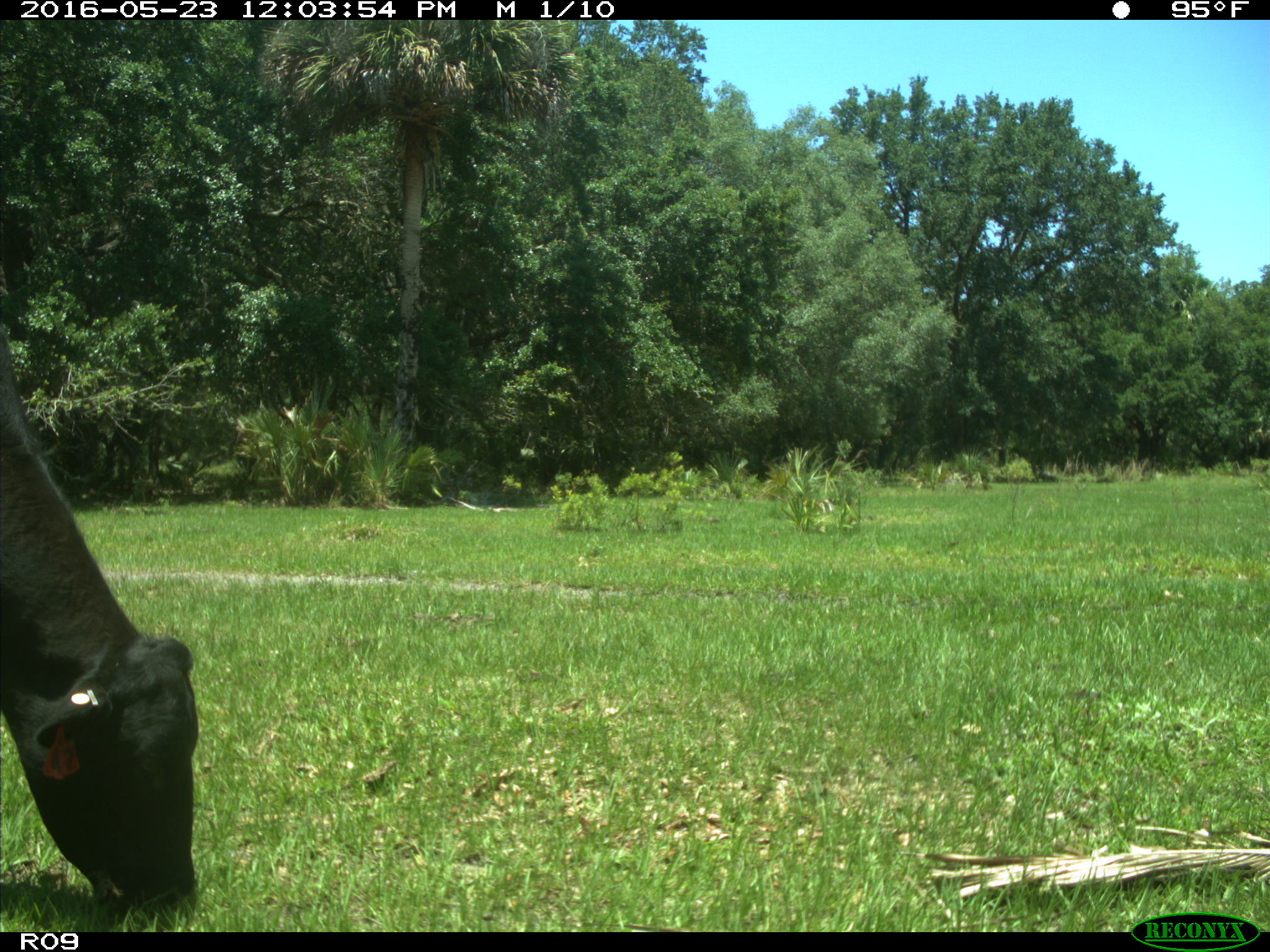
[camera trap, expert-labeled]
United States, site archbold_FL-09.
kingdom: Animalia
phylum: Chordata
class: Mammalia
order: Artiodactyla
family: Bovidae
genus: Bos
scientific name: Bos taurus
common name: domestic cow